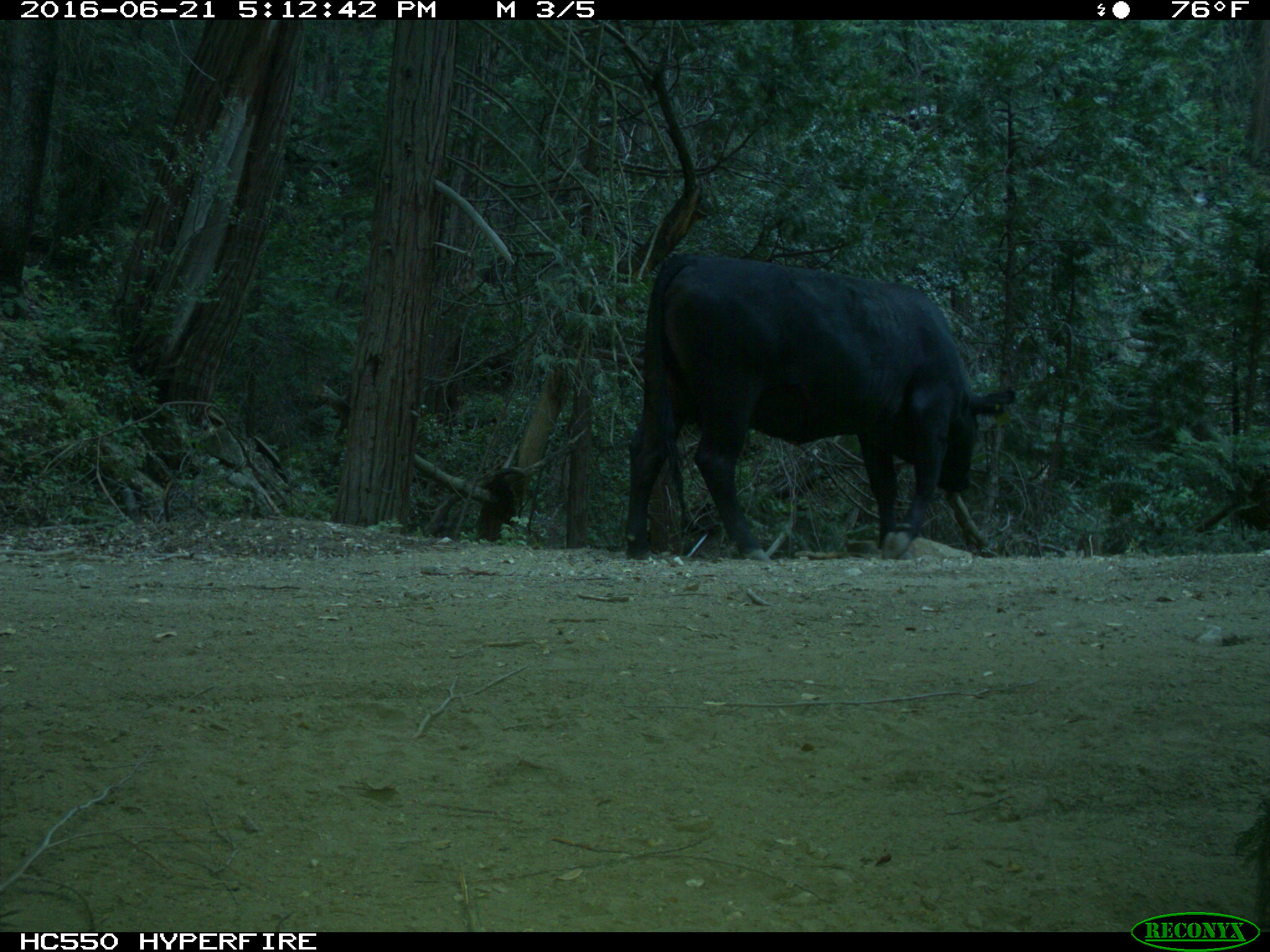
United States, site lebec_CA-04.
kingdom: Animalia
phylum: Chordata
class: Mammalia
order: Artiodactyla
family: Bovidae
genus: Bos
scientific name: Bos taurus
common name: domestic cow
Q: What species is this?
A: Bos taurus (domestic cow).